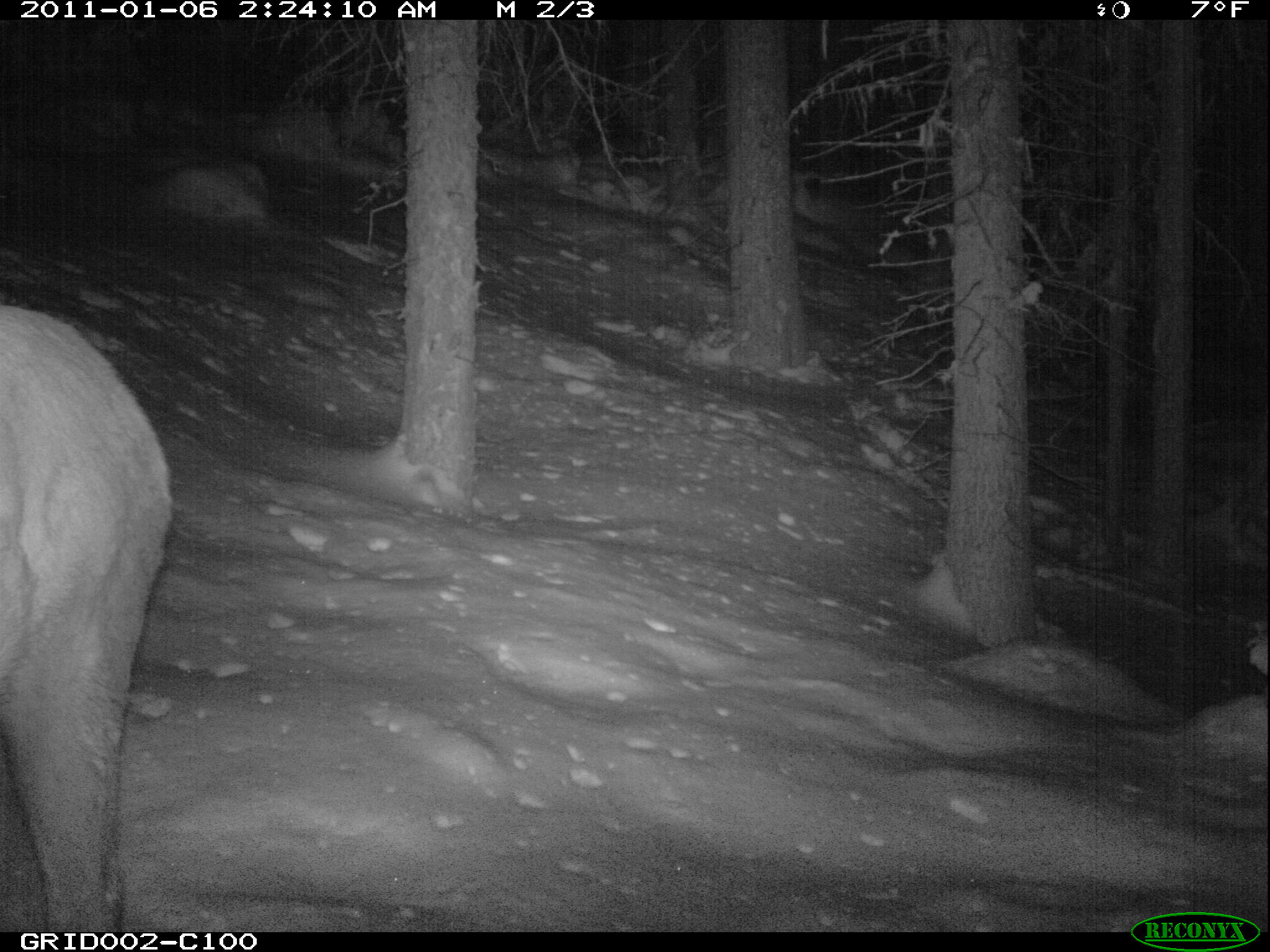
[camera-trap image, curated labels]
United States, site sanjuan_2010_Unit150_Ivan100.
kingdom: Animalia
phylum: Chordata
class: Mammalia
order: Artiodactyla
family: Cervidae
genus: Cervus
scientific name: Cervus elaphus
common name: red deer